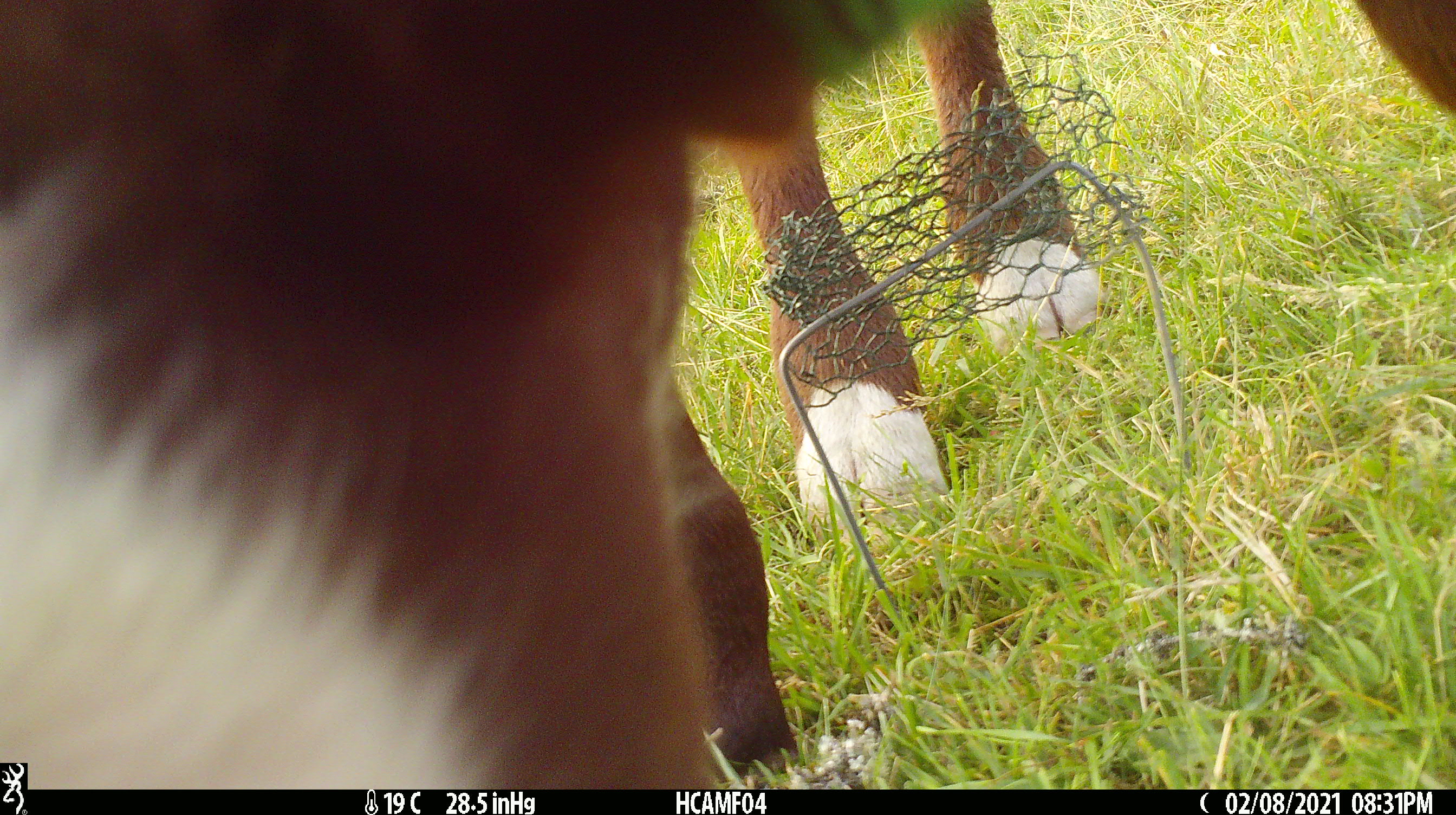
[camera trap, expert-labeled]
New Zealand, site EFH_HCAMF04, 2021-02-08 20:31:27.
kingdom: Animalia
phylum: Chordata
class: Mammalia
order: Artiodactyla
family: Bovidae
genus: Bos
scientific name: Bos taurus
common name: domestic cow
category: cow